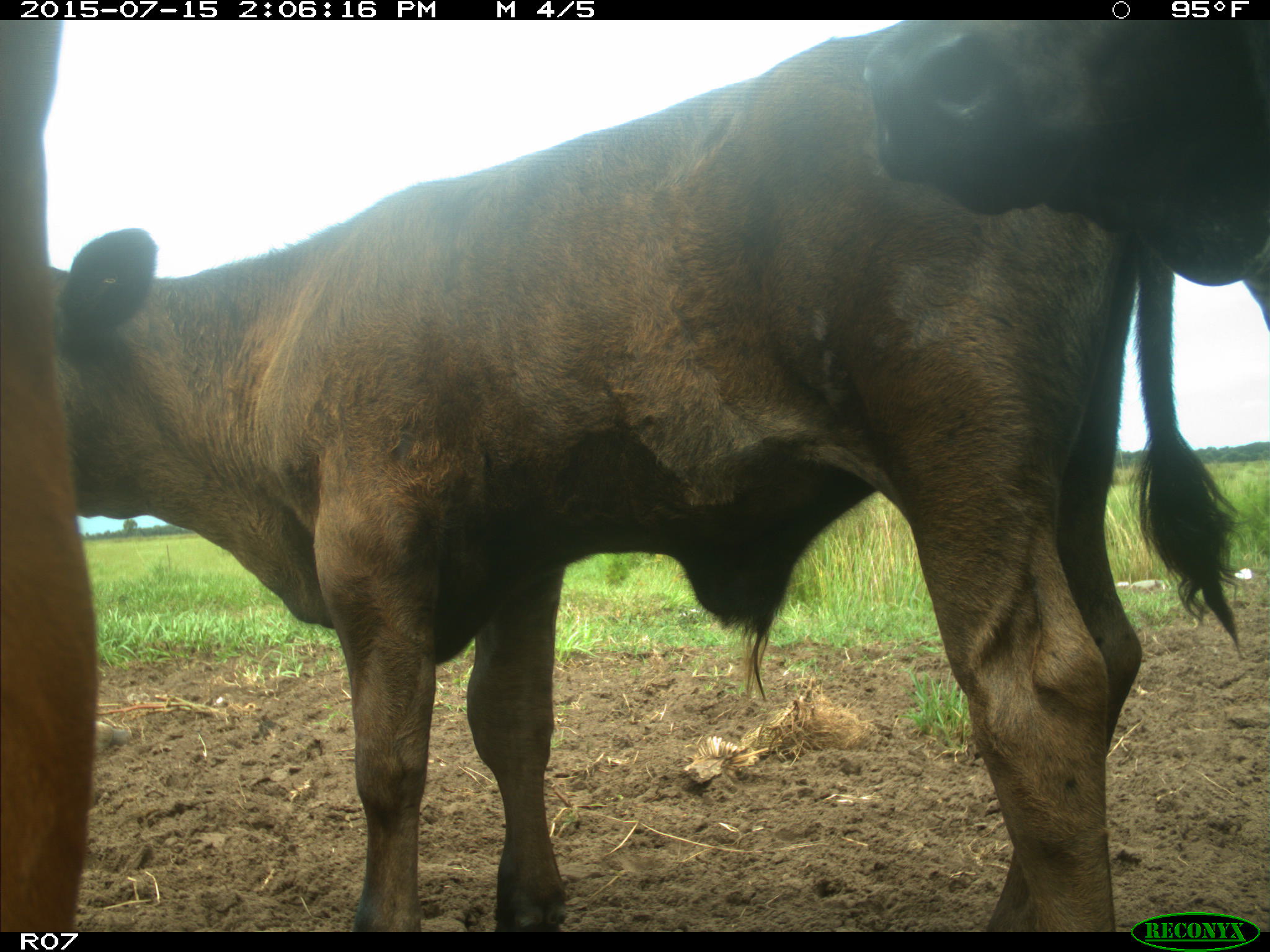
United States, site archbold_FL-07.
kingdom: Animalia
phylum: Chordata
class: Mammalia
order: Artiodactyla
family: Bovidae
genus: Bos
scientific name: Bos taurus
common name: domestic cow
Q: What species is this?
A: Bos taurus (domestic cow).